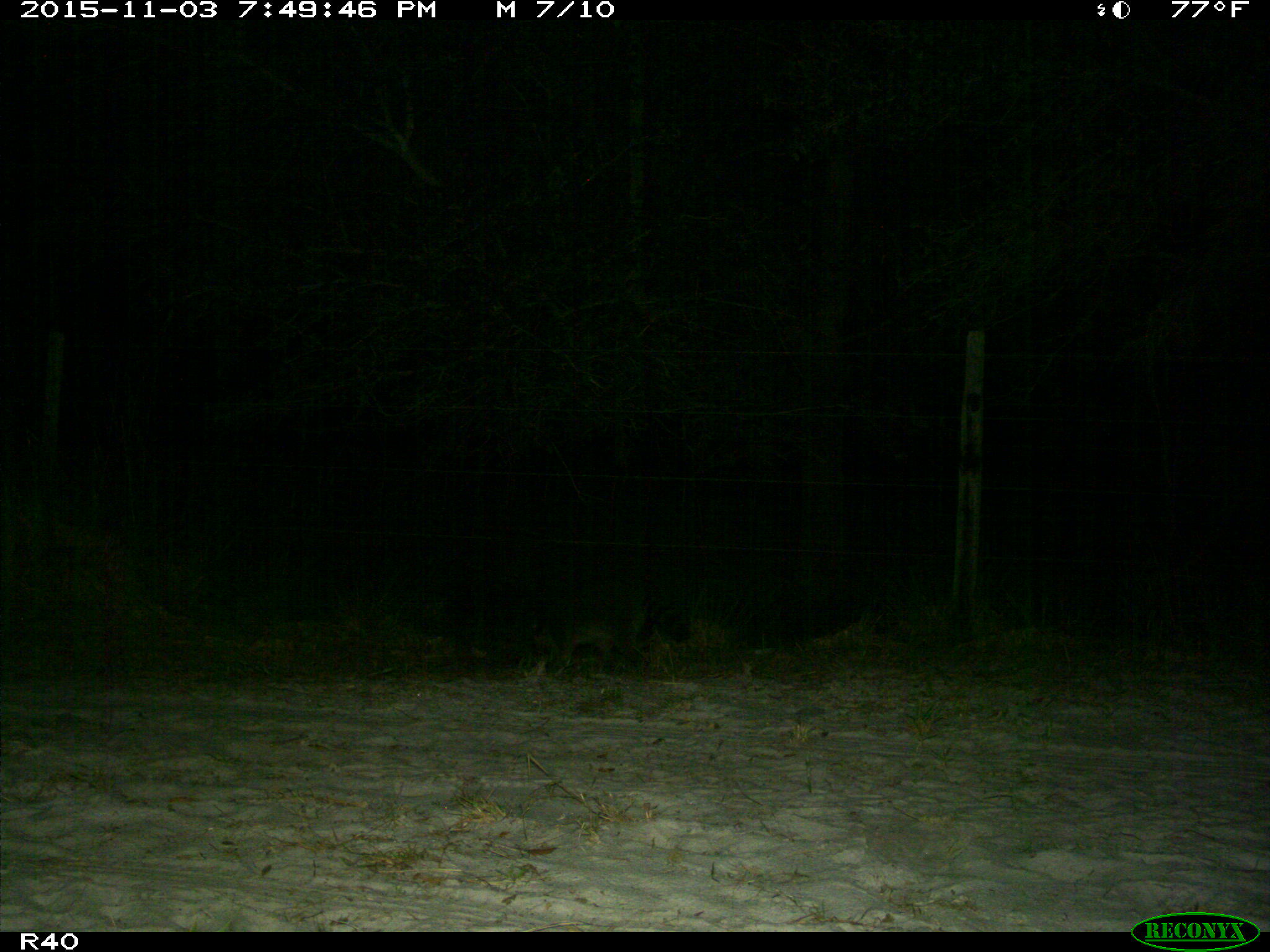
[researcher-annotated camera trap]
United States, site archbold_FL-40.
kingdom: Animalia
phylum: Chordata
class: Mammalia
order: Carnivora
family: Procyonidae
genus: Procyon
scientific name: Procyon lotor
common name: common raccoon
Procyon lotor (common raccoon).